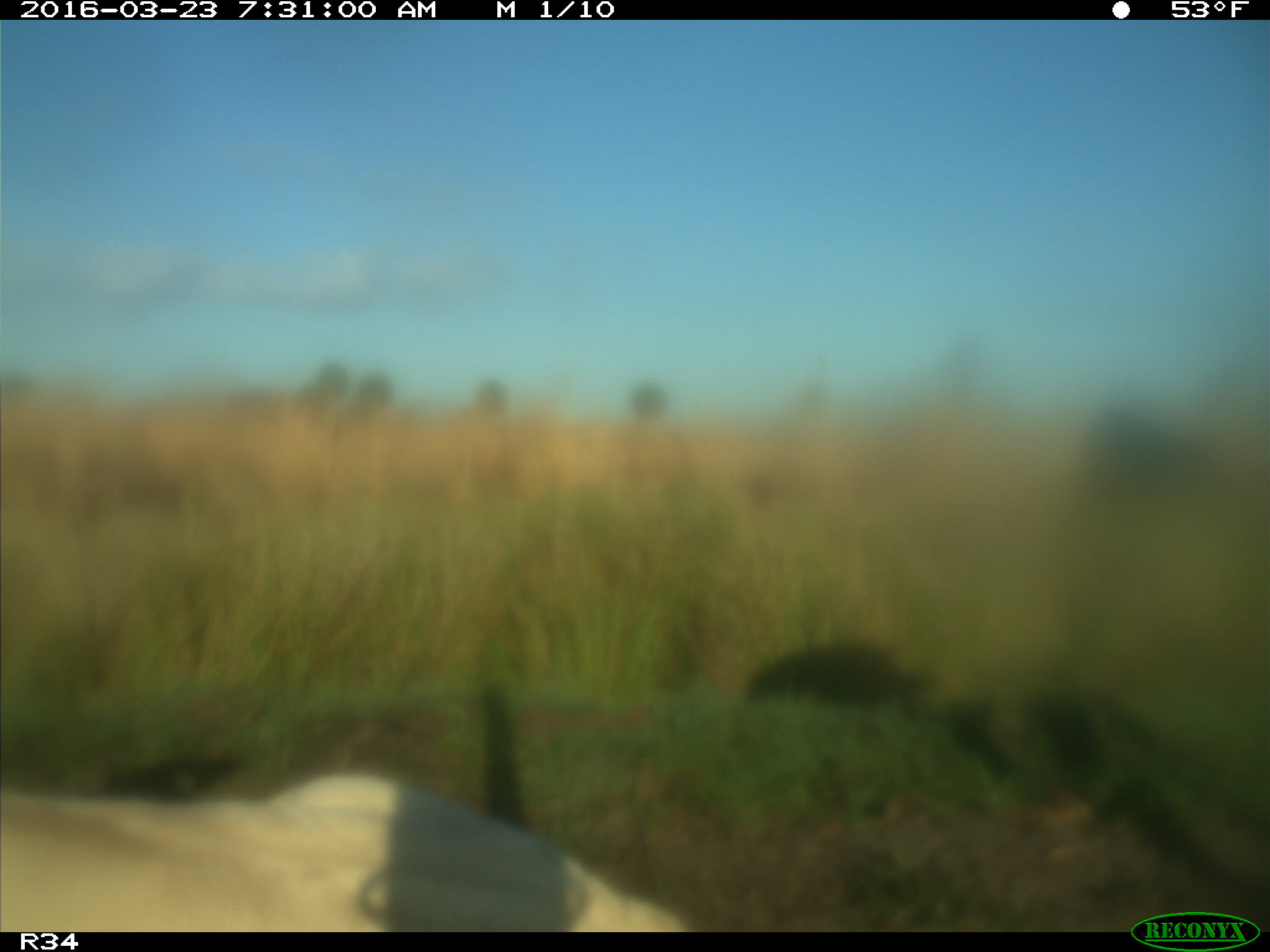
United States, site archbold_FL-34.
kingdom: Animalia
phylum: Chordata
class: Mammalia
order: Artiodactyla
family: Bovidae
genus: Bos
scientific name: Bos taurus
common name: domestic cow